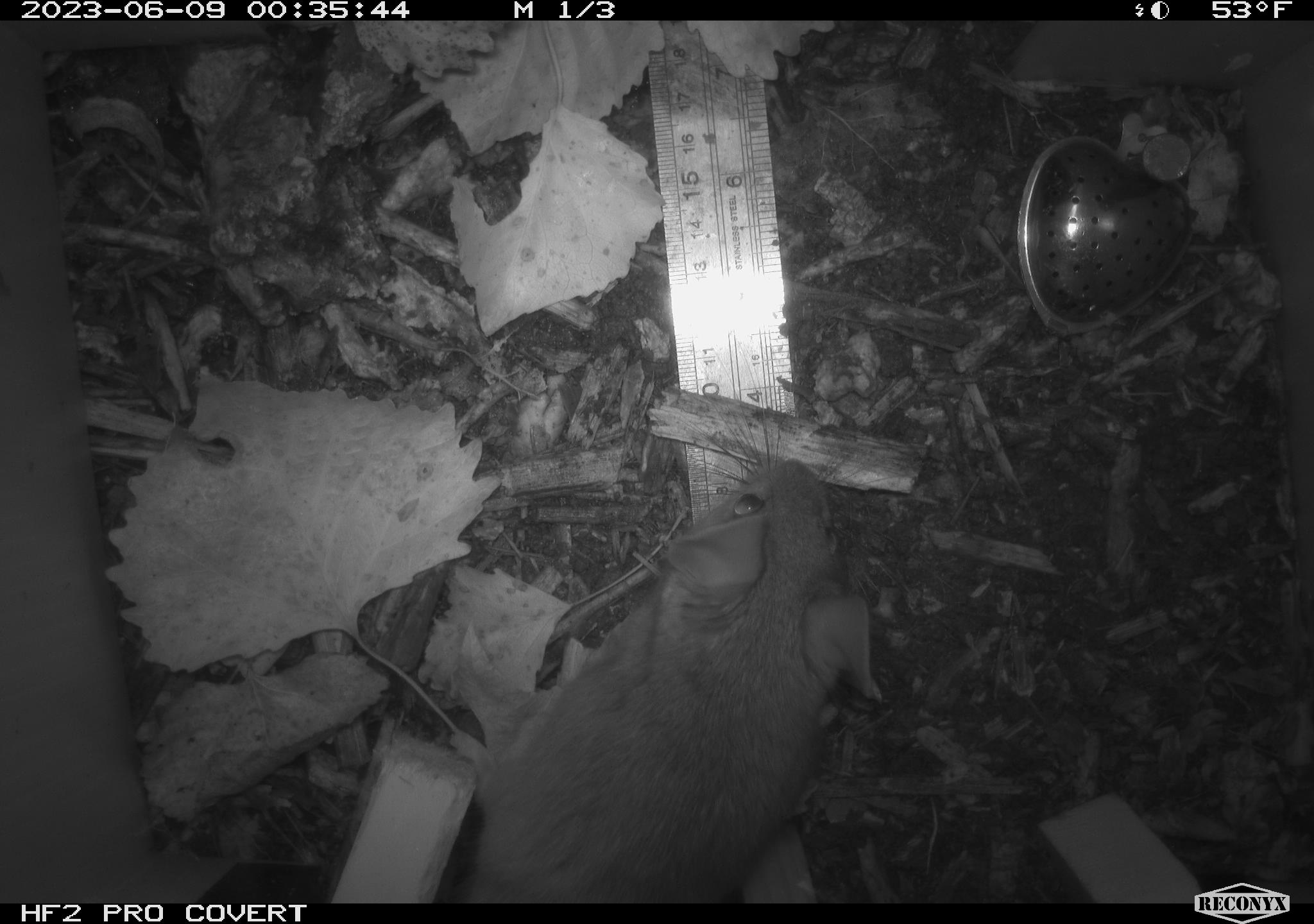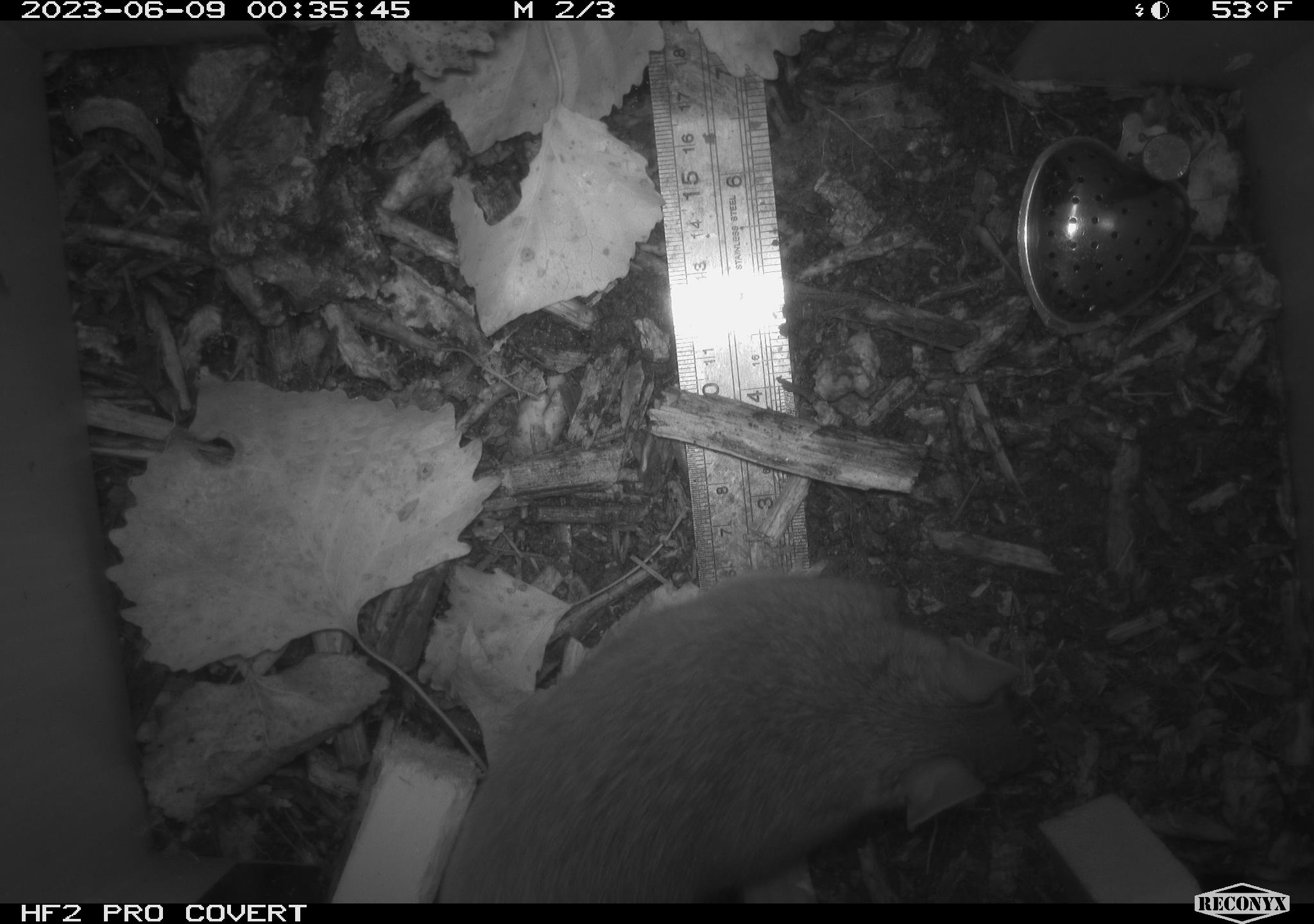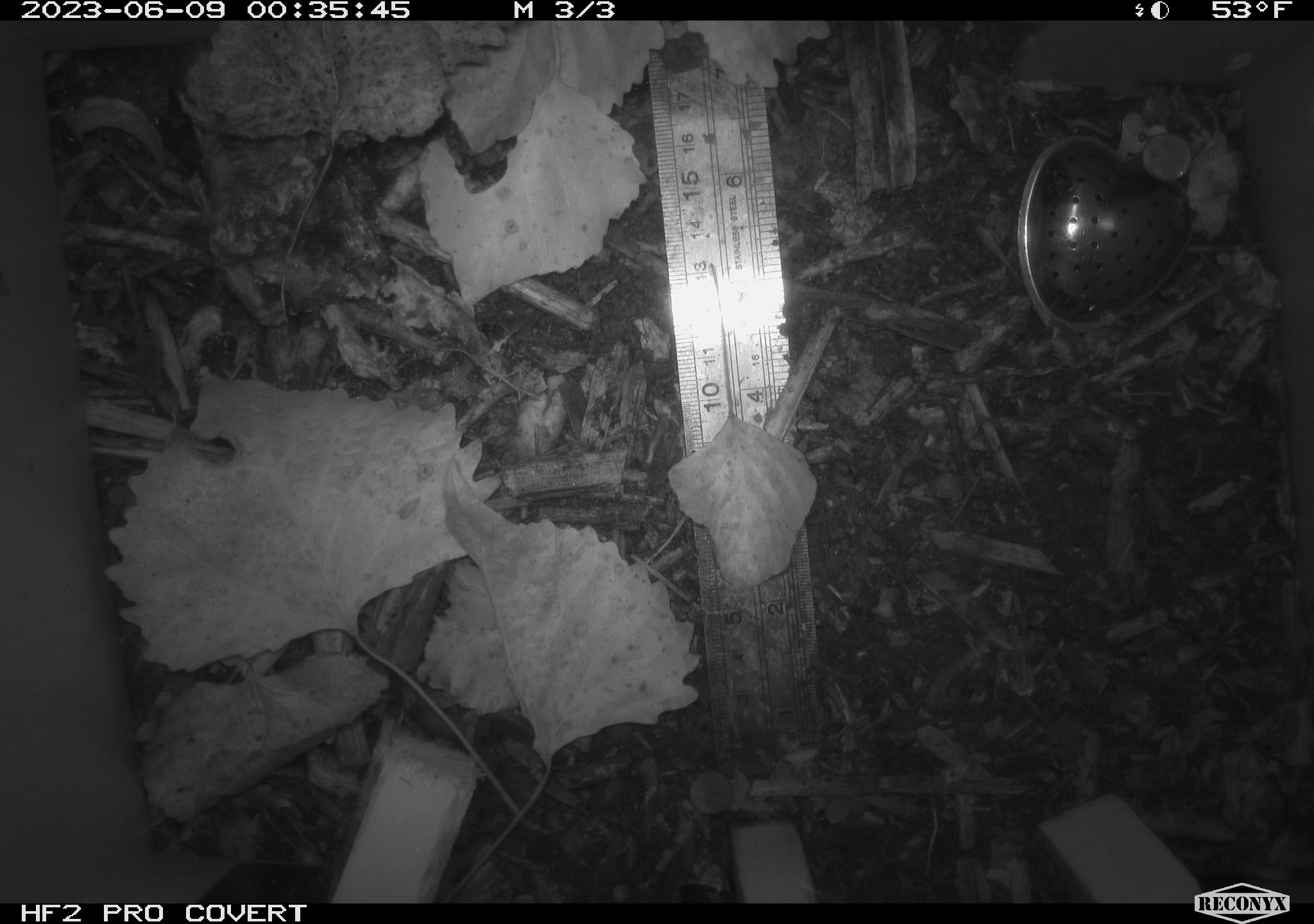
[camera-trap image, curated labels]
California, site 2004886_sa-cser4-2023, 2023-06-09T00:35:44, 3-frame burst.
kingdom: Animalia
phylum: Chordata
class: Mammalia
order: Rodentia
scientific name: Rodentia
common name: woodrat or rat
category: woodrat or rat species